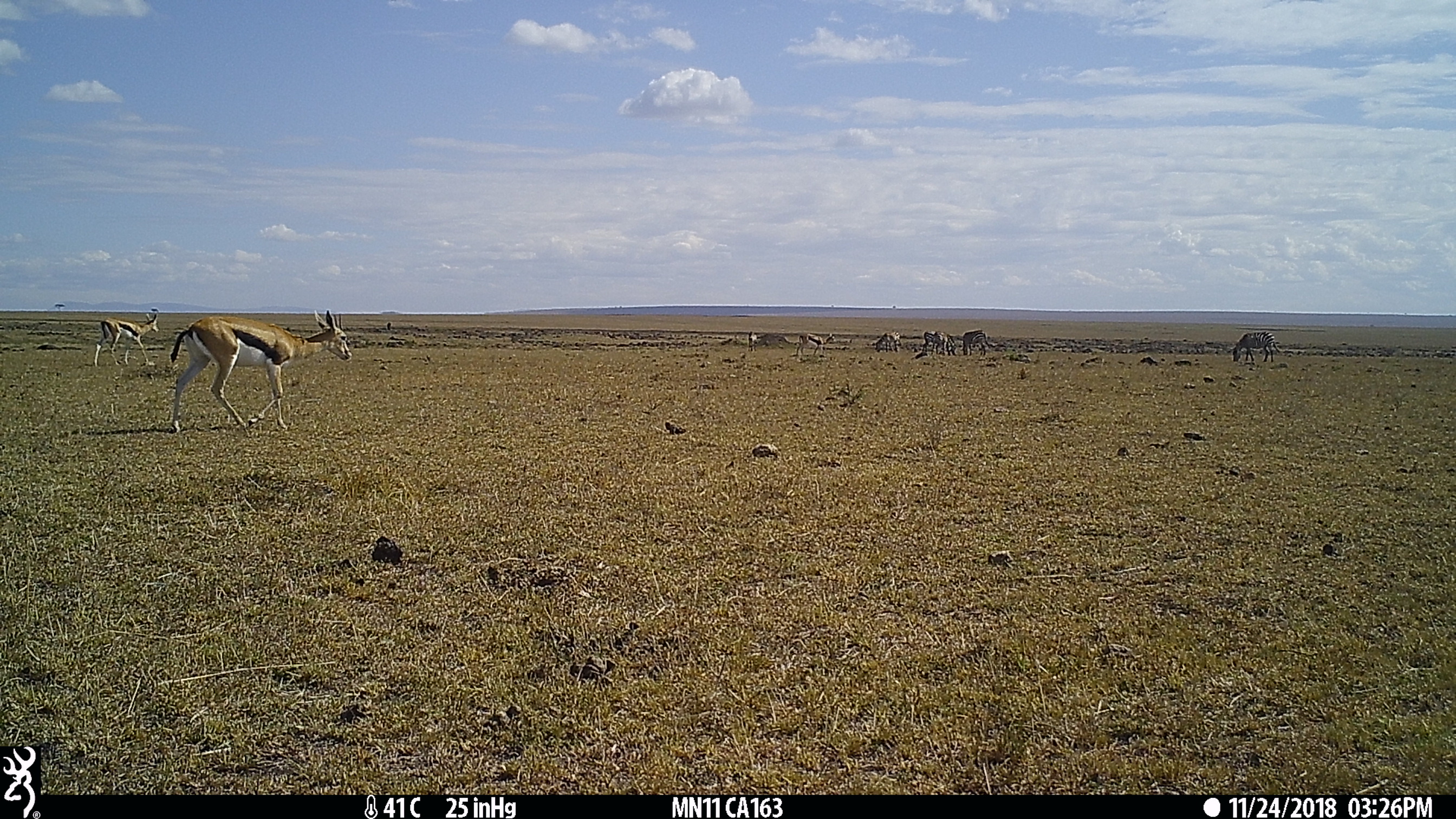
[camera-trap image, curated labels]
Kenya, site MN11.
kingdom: Animalia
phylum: Chordata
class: Mammalia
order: Artiodactyla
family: Bovidae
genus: Eudorcas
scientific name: Eudorcas thomsonii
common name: thomon's gazelle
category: gazelle thomsons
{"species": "gazelle thomsons (thomon's gazelle) (Eudorcas thomsonii)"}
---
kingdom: Animalia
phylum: Chordata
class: Mammalia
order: Perissodactyla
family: Equidae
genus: Equus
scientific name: Equus quagga burchellii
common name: burchell's zebra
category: zebra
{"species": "zebra (burchell's zebra) (Equus quagga burchellii)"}